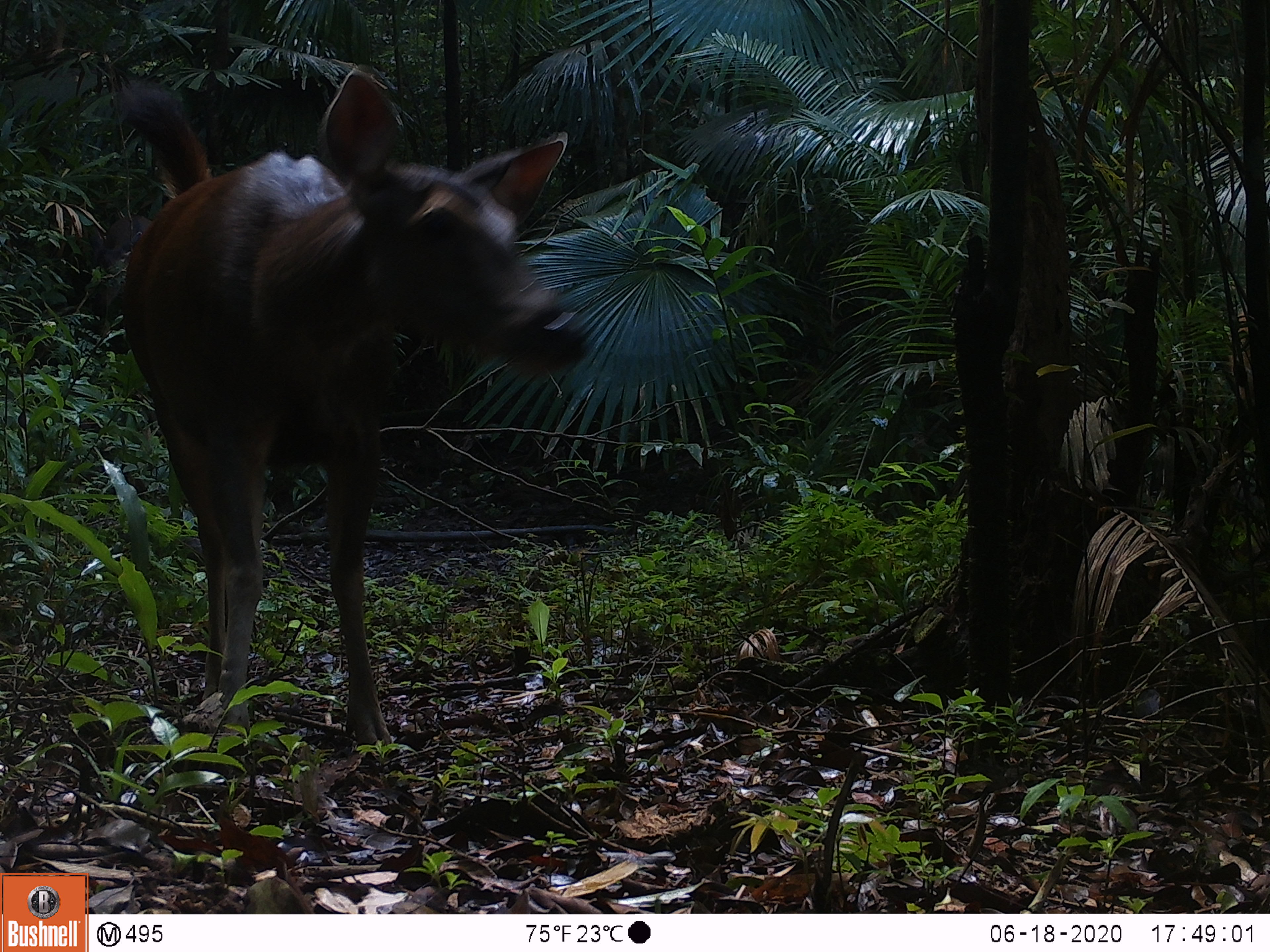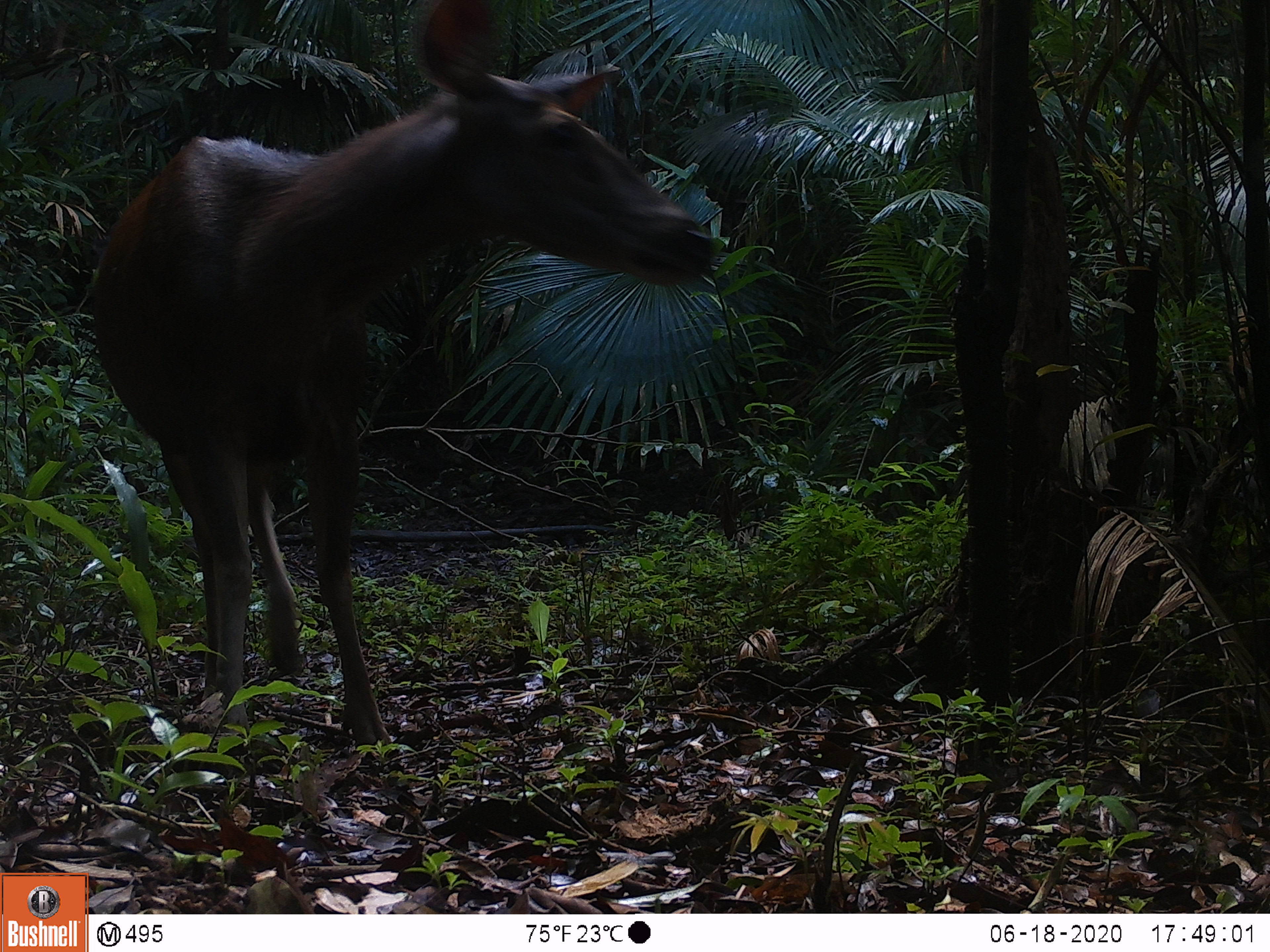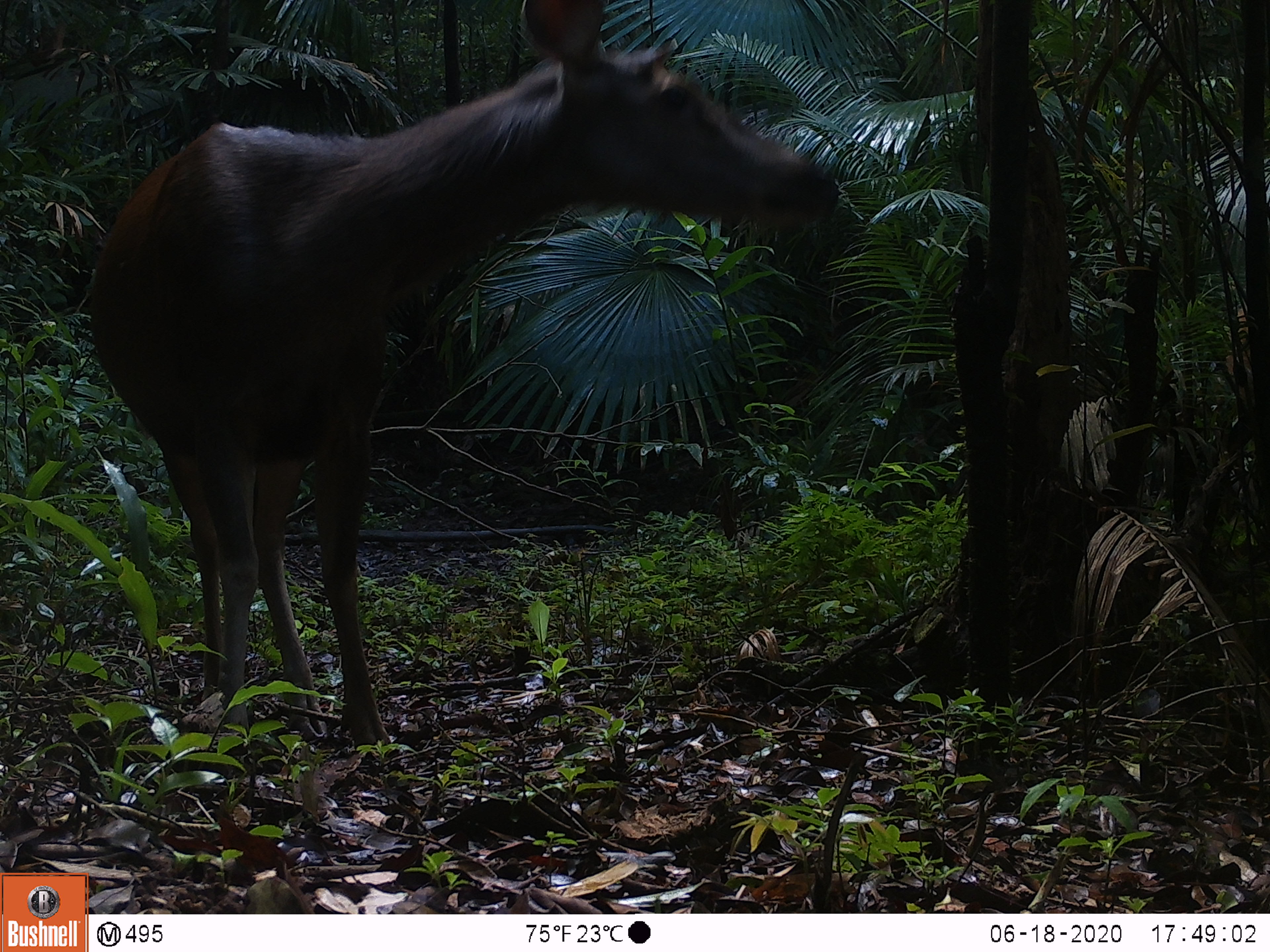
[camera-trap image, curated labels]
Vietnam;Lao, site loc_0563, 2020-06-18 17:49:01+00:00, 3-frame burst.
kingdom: Animalia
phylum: Chordata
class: Mammalia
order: Artiodactyla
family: Cervidae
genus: Rusa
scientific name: Rusa unicolor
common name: sambar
Sambar (Rusa unicolor). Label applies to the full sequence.